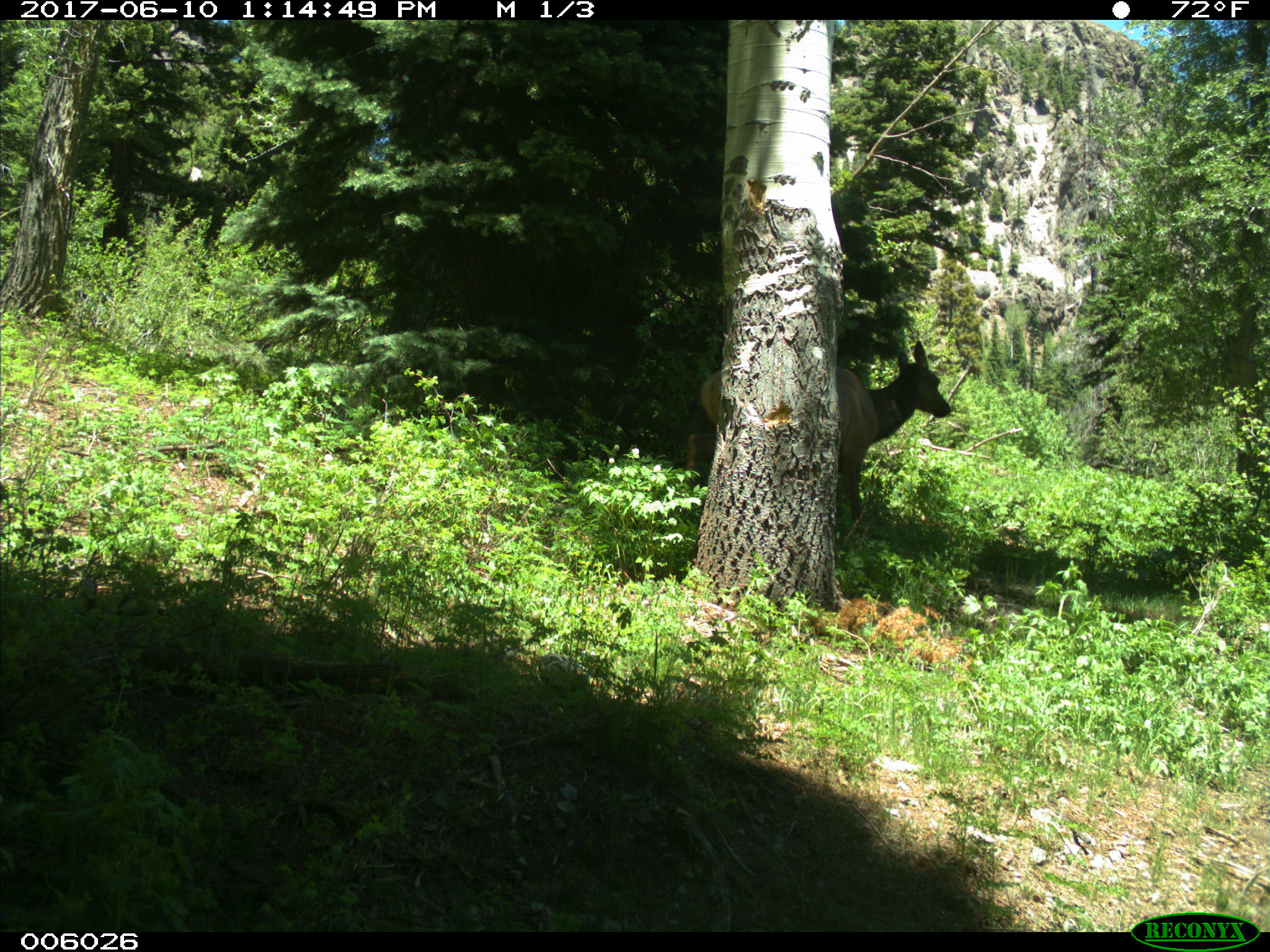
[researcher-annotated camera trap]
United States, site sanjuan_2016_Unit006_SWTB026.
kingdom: Animalia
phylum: Chordata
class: Mammalia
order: Artiodactyla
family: Cervidae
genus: Cervus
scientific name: Cervus elaphus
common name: red deer